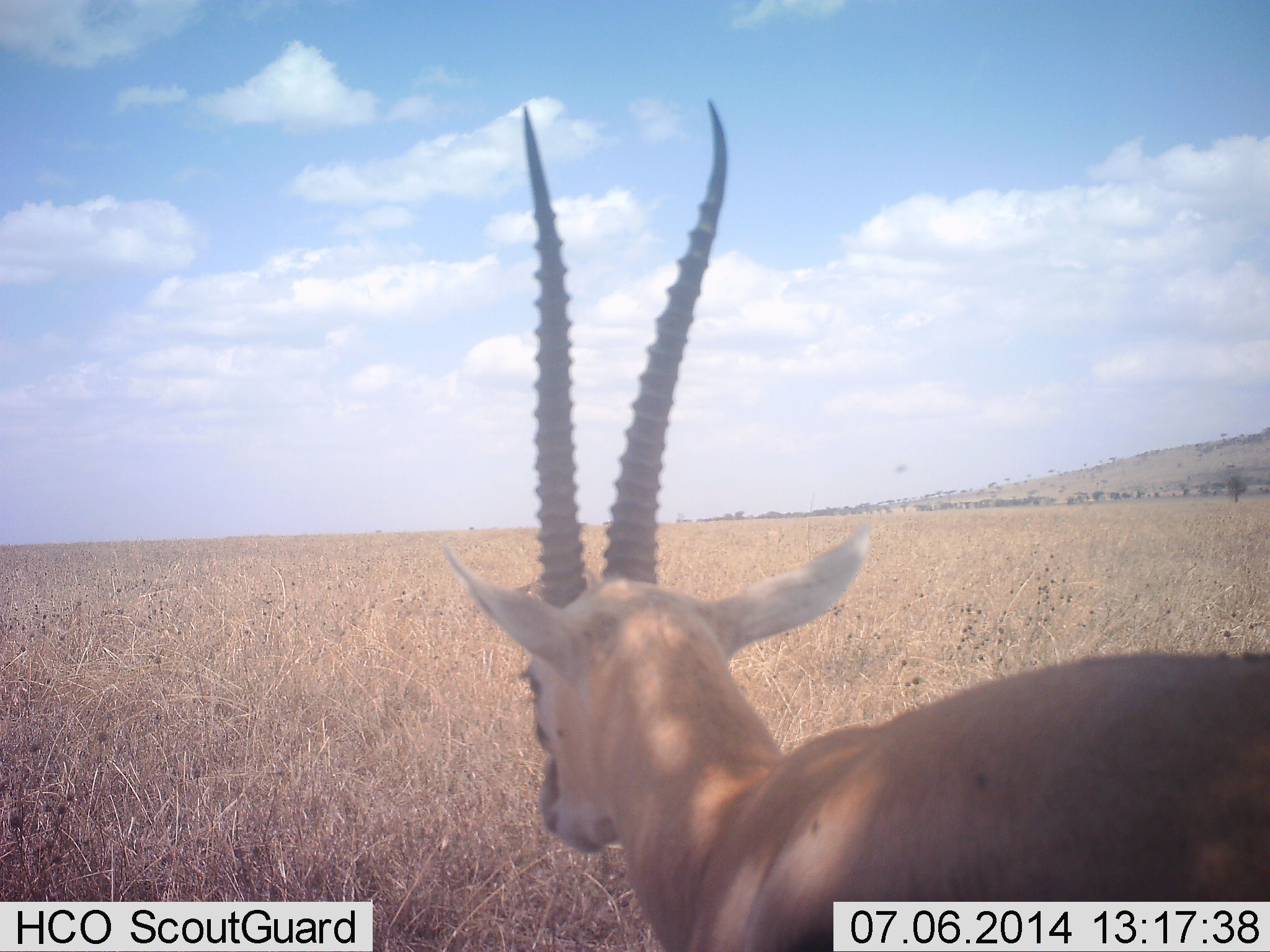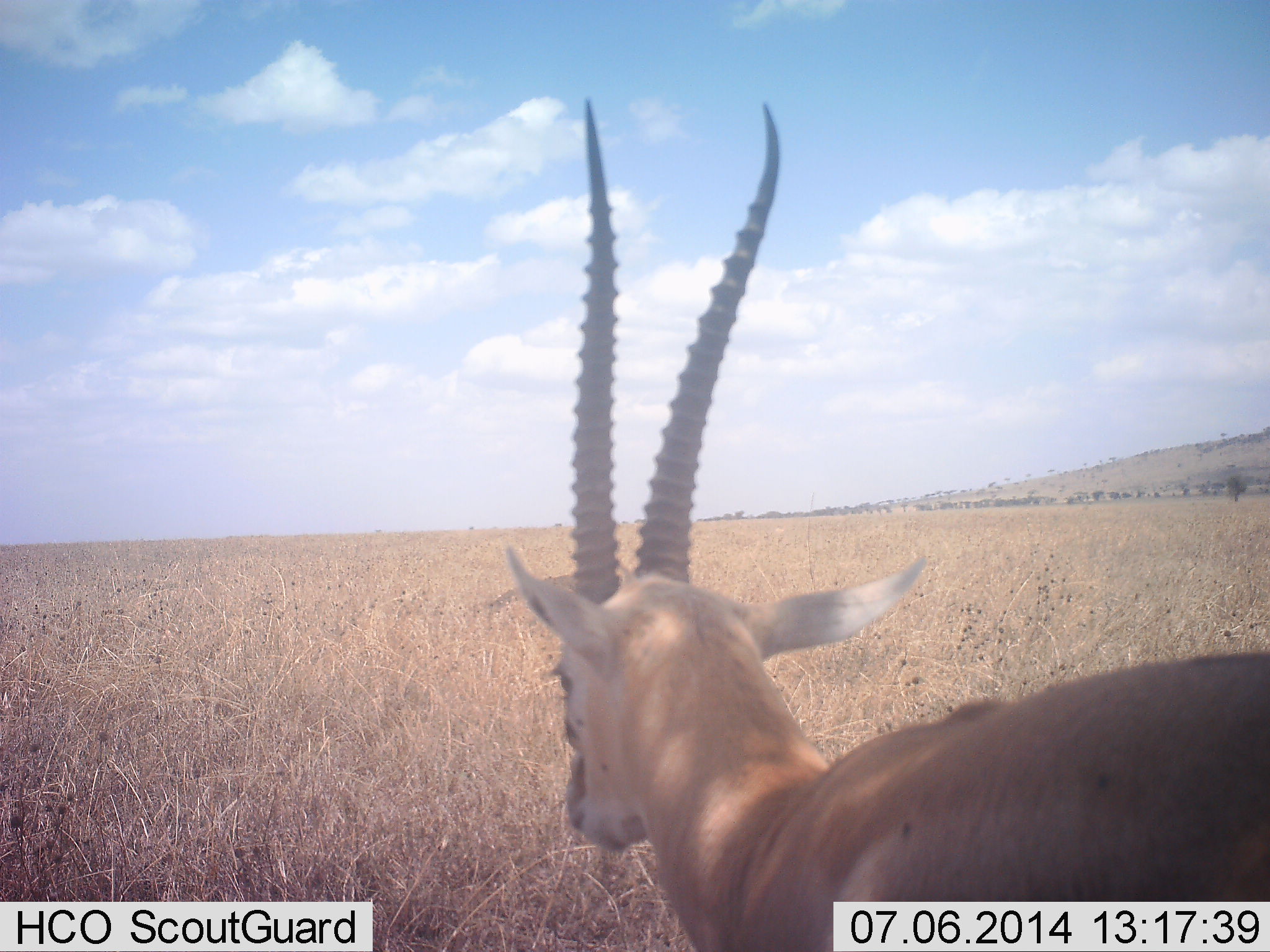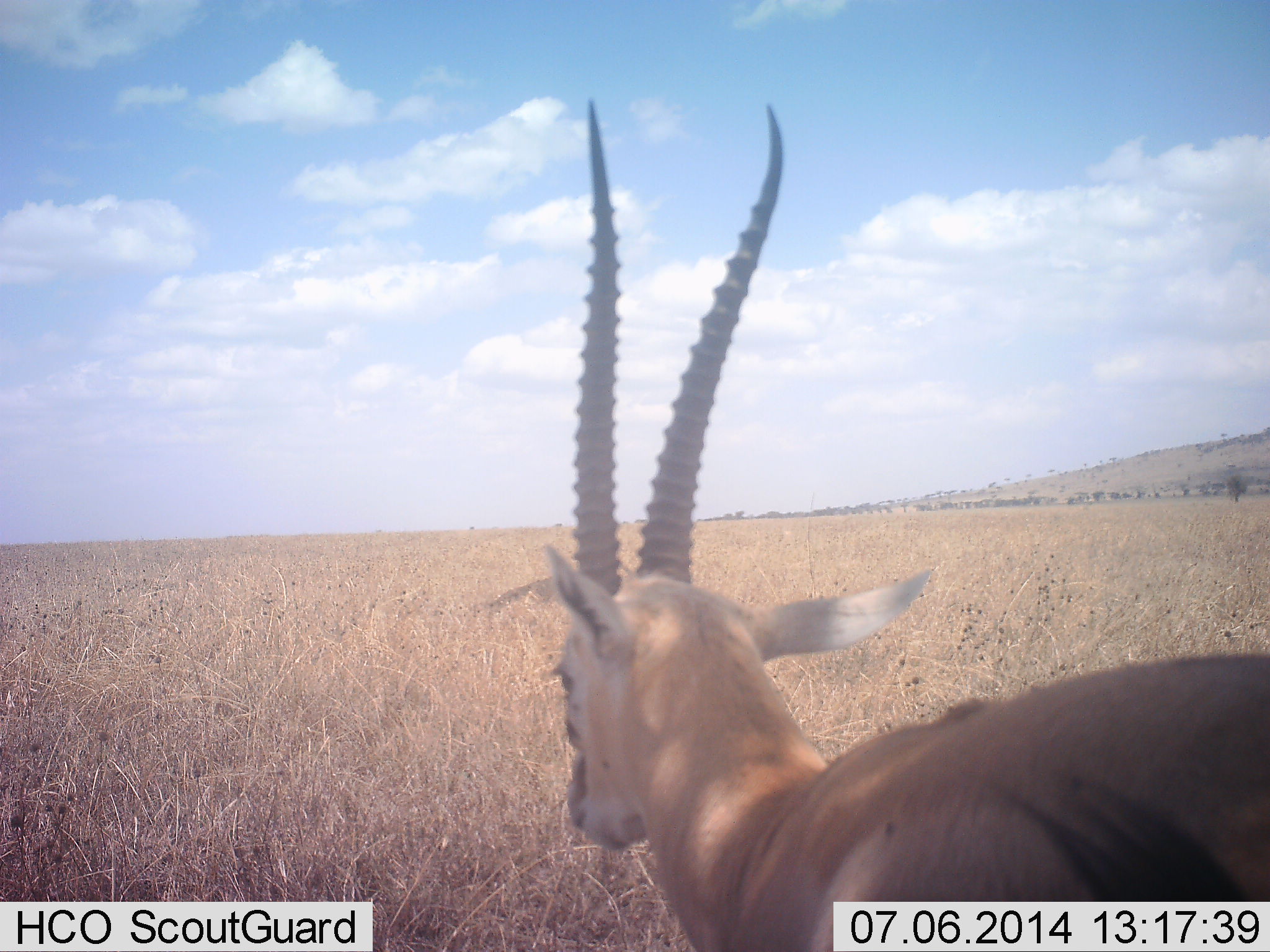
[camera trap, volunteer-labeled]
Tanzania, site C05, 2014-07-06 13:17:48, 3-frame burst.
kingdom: Animalia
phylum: Chordata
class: Mammalia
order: Artiodactyla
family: Bovidae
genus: Nanger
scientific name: Nanger granti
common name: grant's gazelle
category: gazellegrants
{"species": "gazellegrants (grant's gazelle) (Nanger granti)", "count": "1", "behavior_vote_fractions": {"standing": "70%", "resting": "0%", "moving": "30%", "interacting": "0%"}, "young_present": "0%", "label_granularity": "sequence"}